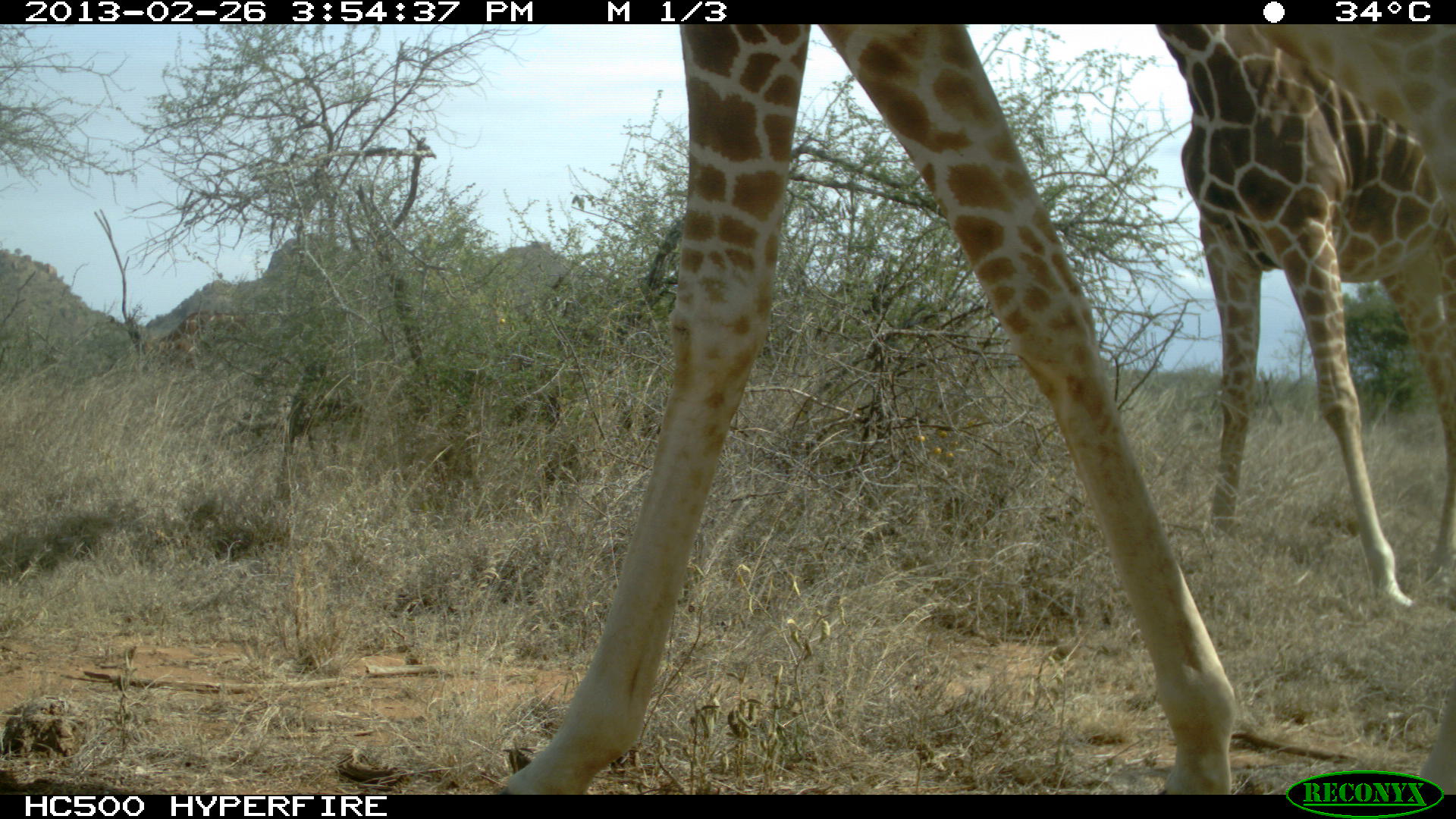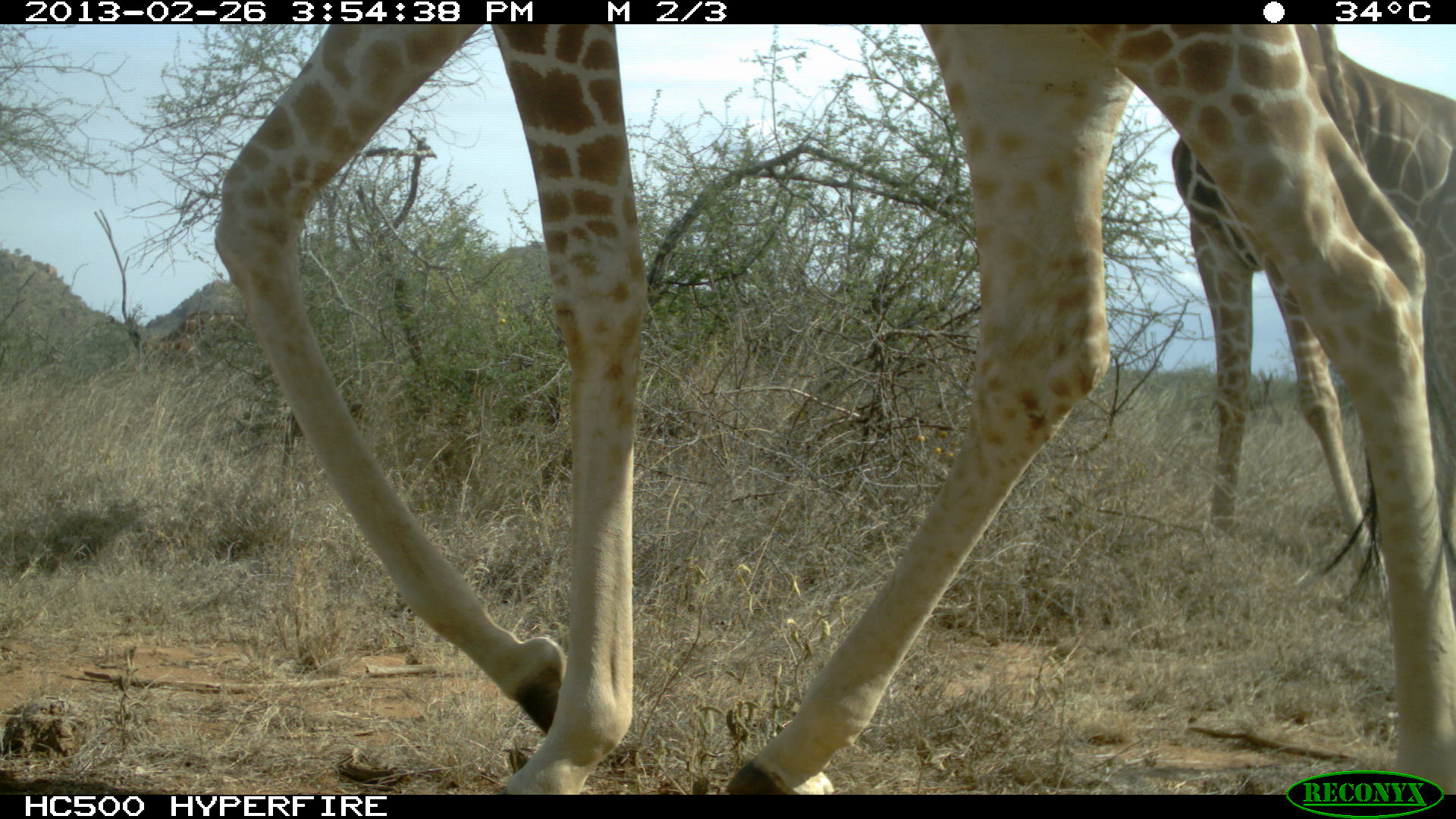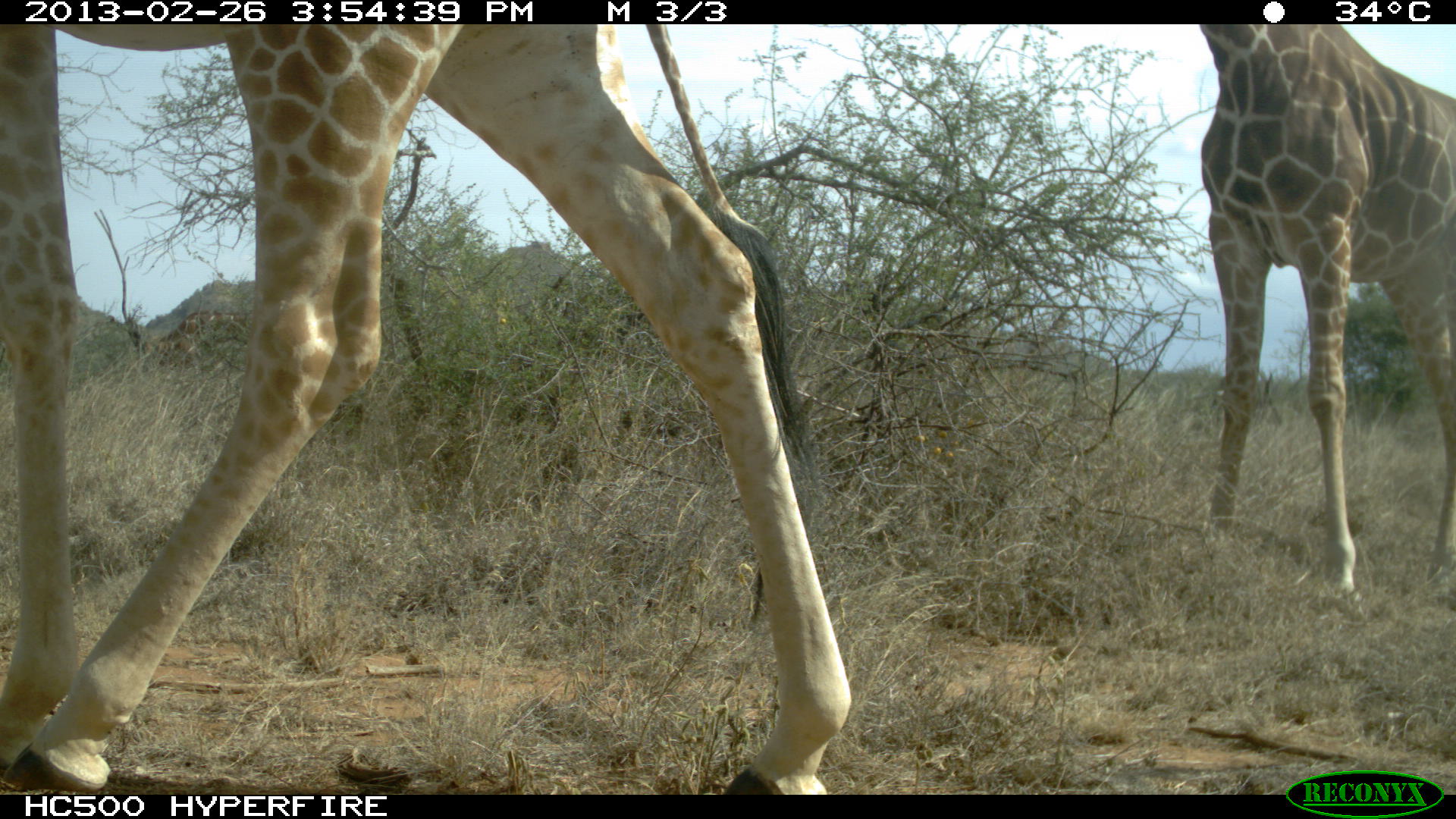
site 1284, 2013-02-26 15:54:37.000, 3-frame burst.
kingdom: Animalia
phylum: Chordata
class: Mammalia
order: Artiodactyla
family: Giraffidae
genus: Giraffa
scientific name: Giraffa camelopardalis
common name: giraffe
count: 2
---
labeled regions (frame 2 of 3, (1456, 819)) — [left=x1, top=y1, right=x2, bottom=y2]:
giraffa camelopardalis: [left=210, top=21, right=1456, bottom=792]; [left=1155, top=24, right=1456, bottom=617]